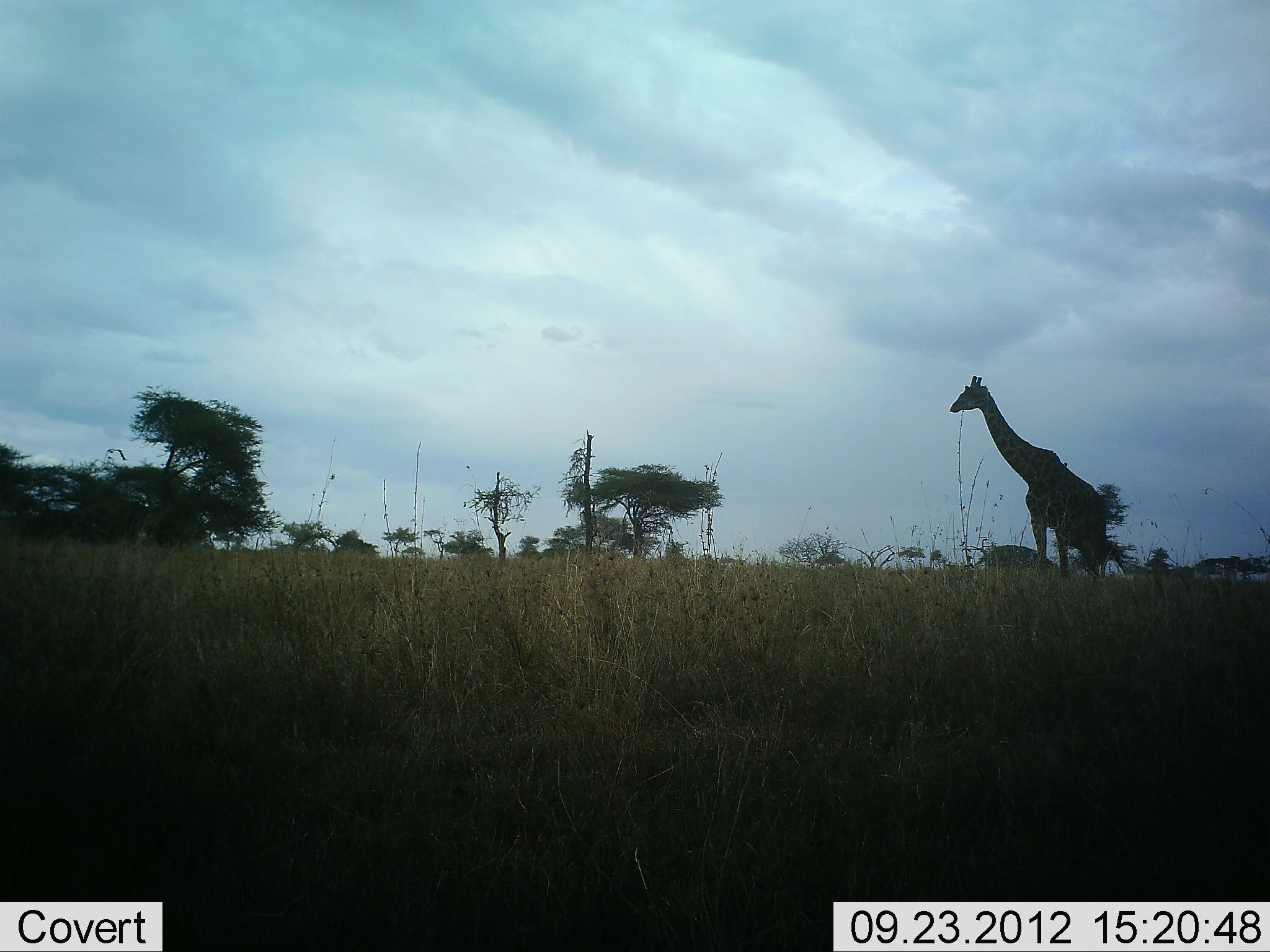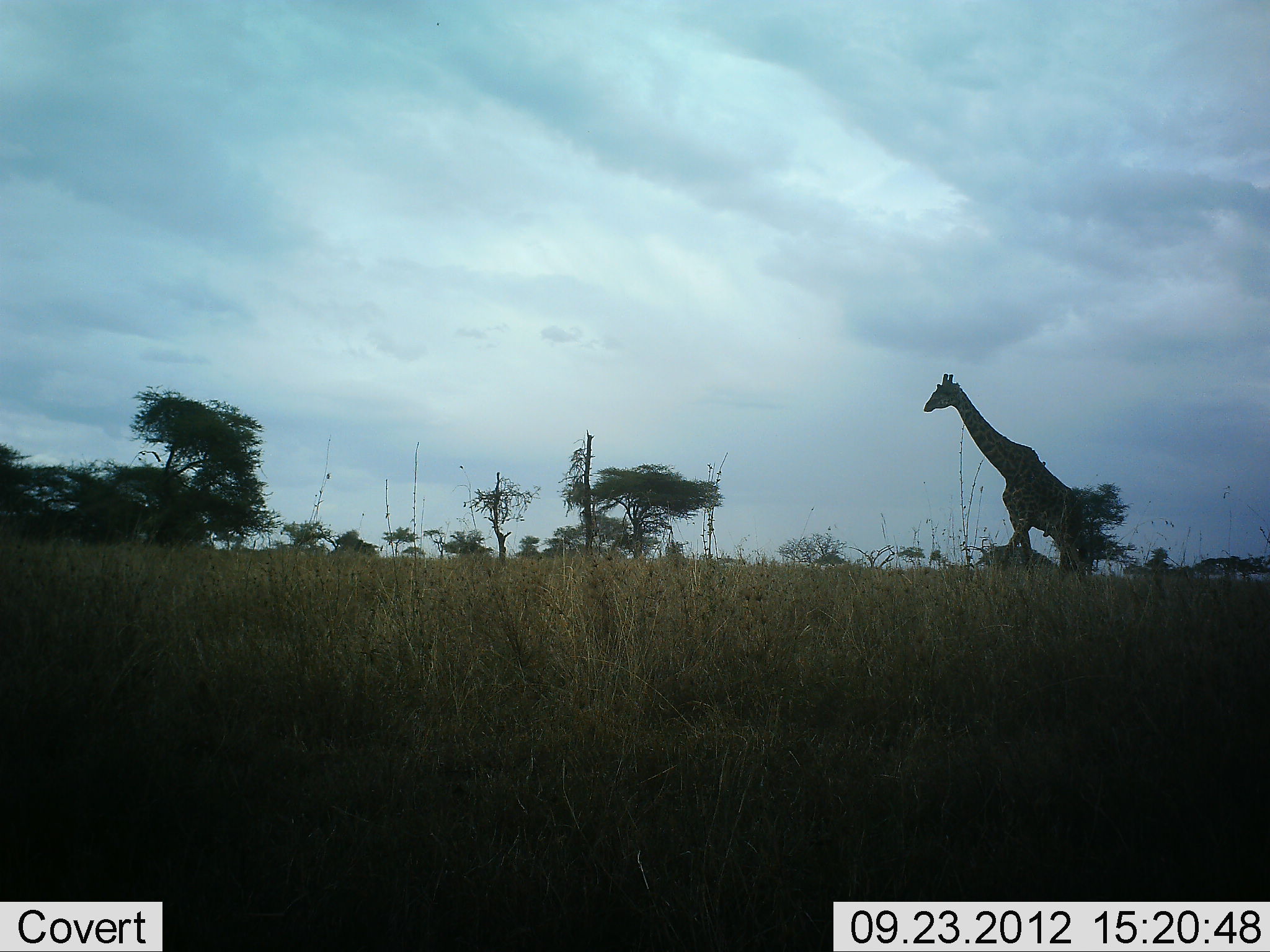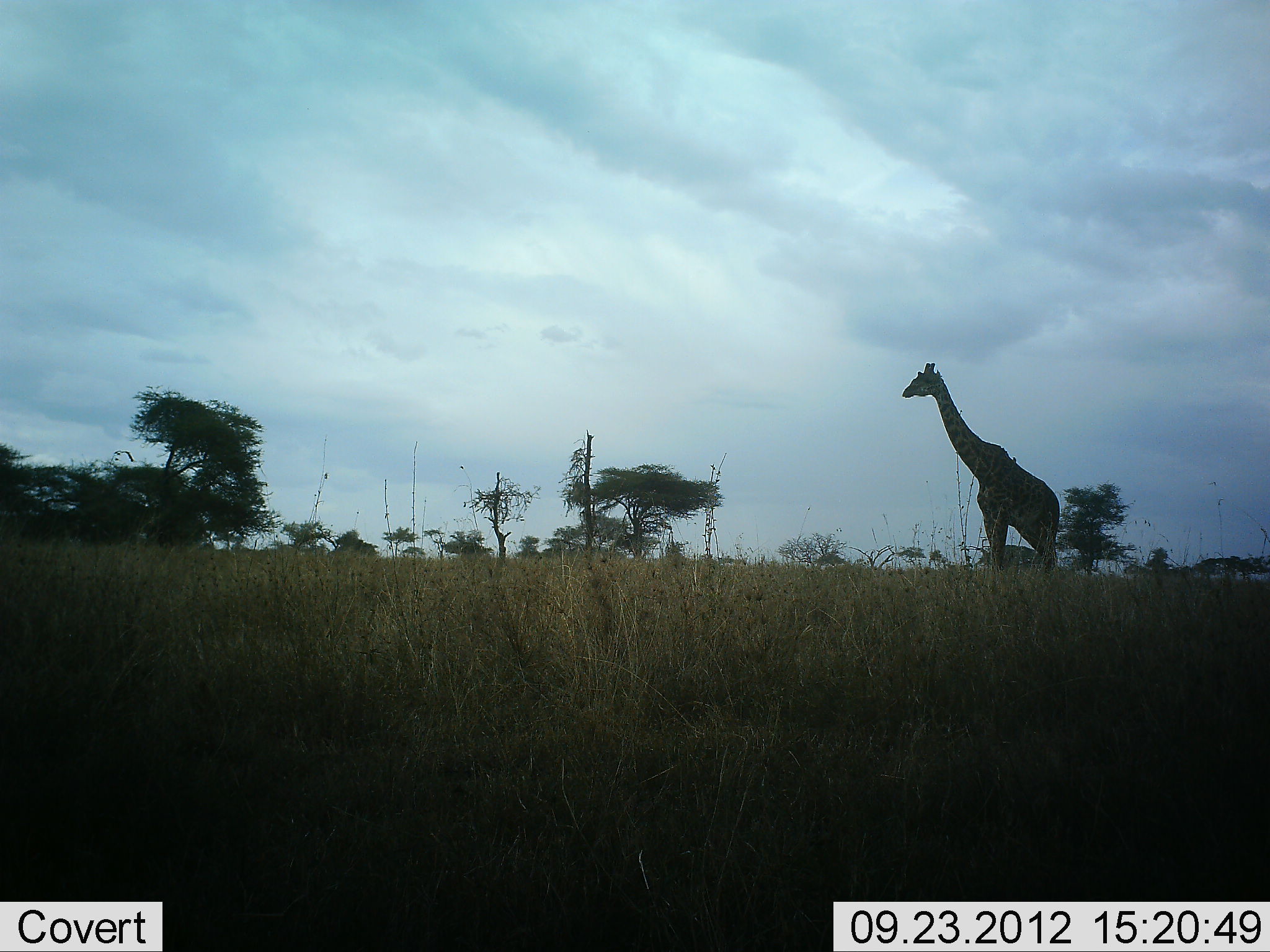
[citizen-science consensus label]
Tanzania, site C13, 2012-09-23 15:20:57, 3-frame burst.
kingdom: Animalia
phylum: Chordata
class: Mammalia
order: Artiodactyla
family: Giraffidae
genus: Giraffa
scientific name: Giraffa camelopardalis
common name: giraffe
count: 1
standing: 0%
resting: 0%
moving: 100%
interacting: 0%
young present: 0%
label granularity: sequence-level